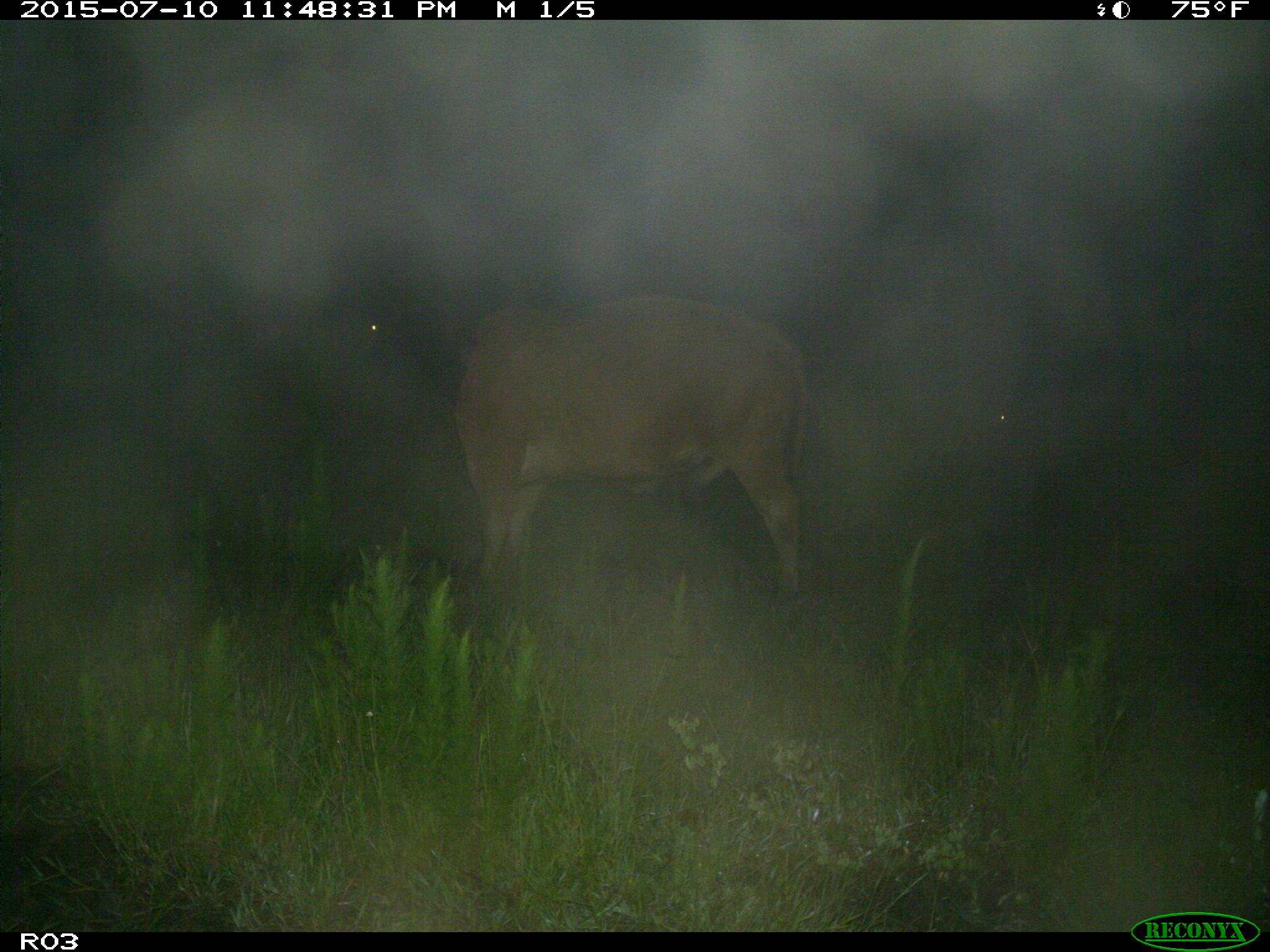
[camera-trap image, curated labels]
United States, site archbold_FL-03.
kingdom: Animalia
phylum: Chordata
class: Mammalia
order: Artiodactyla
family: Bovidae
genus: Bos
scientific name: Bos taurus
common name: domestic cow